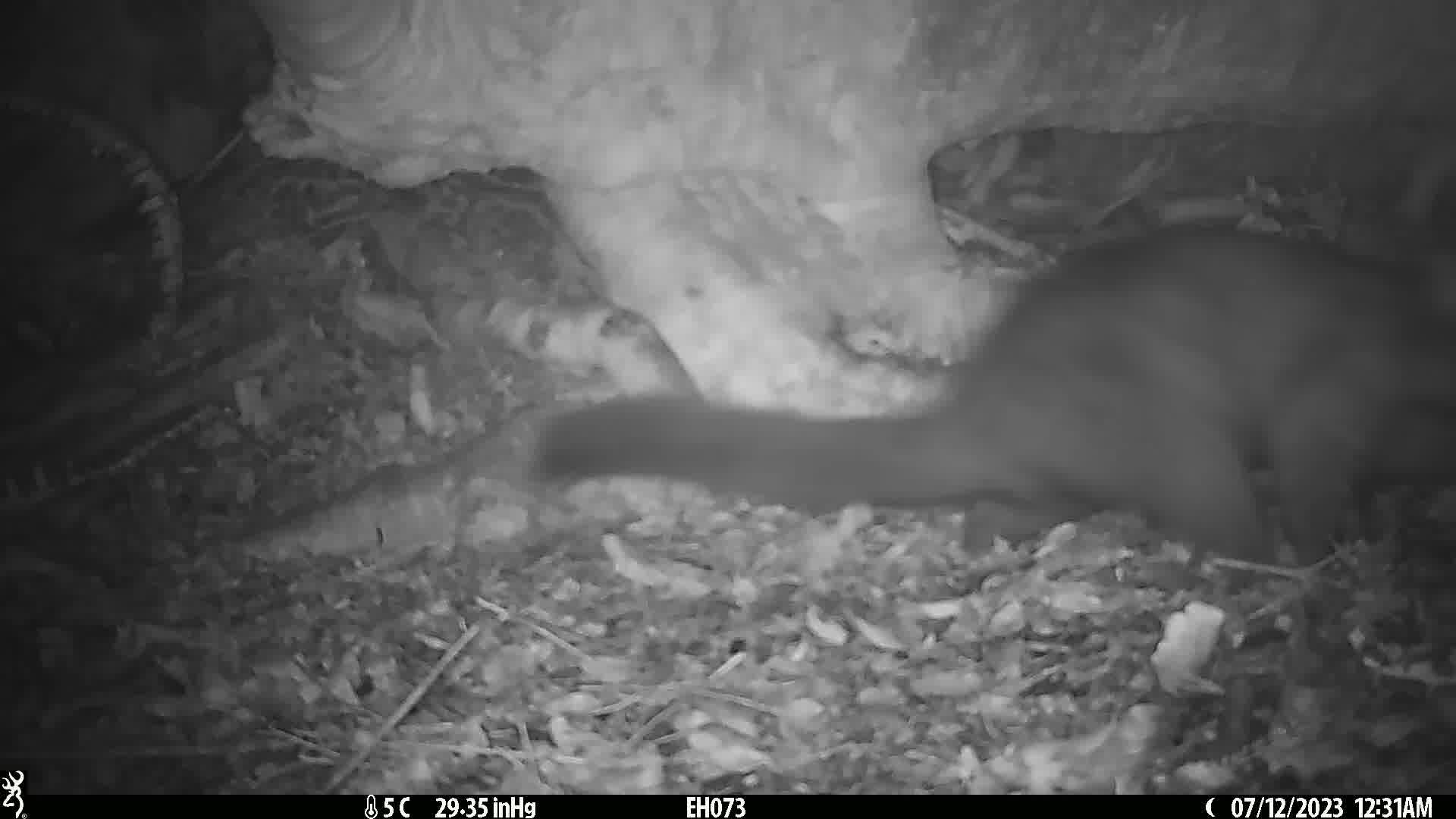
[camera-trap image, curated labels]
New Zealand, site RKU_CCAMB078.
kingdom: Animalia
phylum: Chordata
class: Mammalia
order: Diprotodontia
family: Phalangeridae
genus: Trichosurus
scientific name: Trichosurus vulpecula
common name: common brushtail possum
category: possum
Possum (common brushtail possum) (Trichosurus vulpecula).